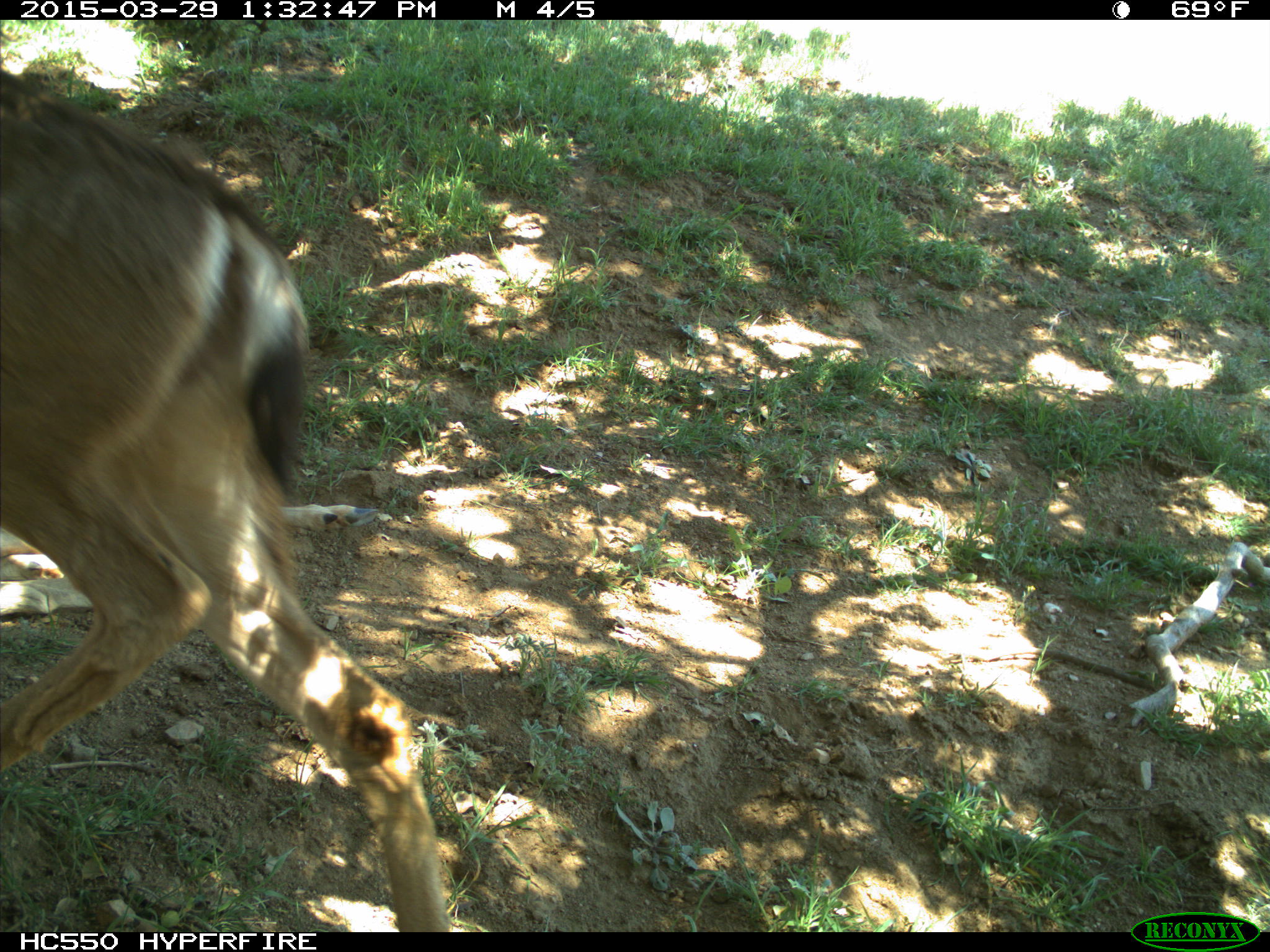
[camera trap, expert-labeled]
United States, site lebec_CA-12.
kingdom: Animalia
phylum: Chordata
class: Mammalia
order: Artiodactyla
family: Cervidae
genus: Odocoileus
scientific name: Odocoileus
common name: deer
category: unidentified deer